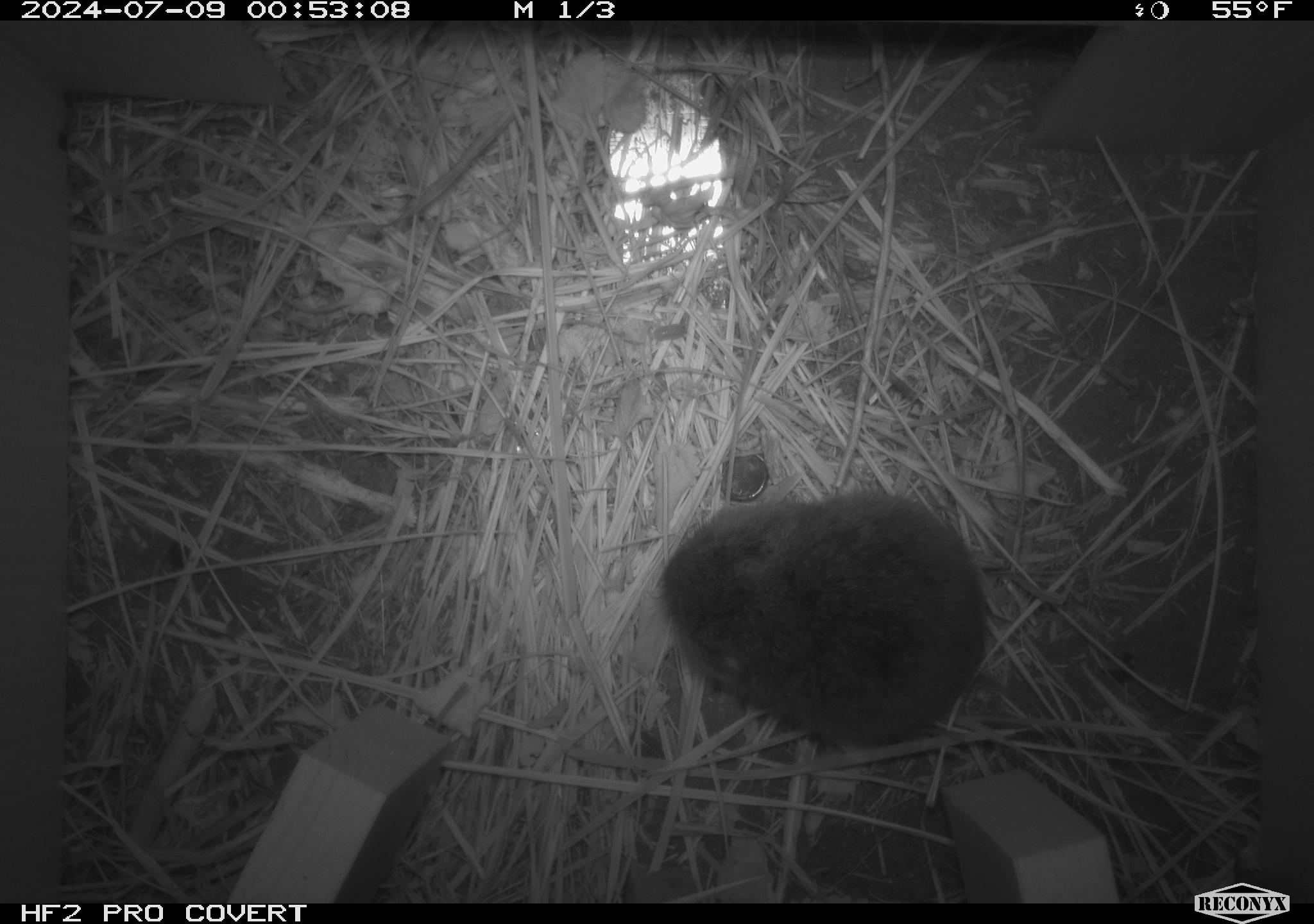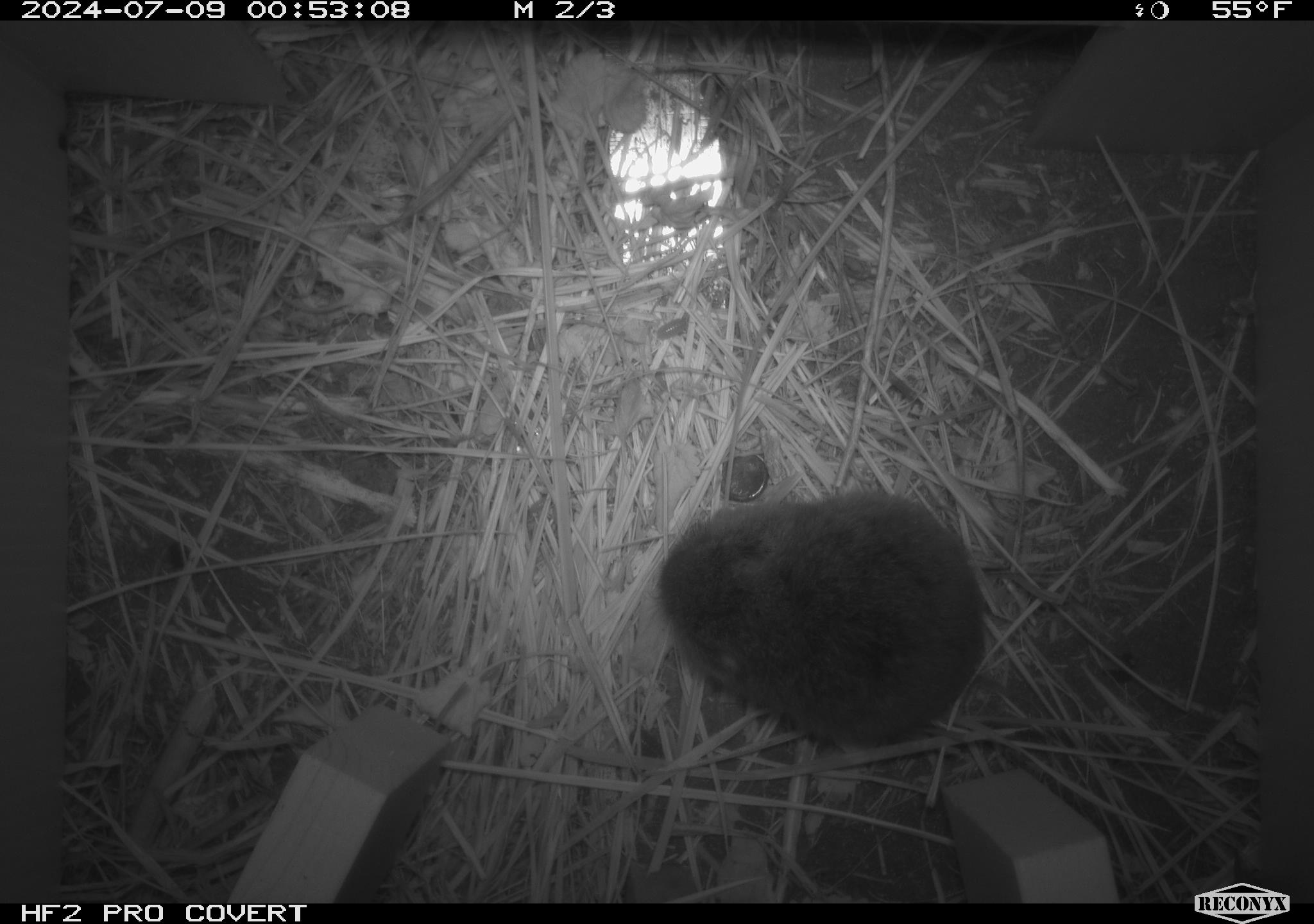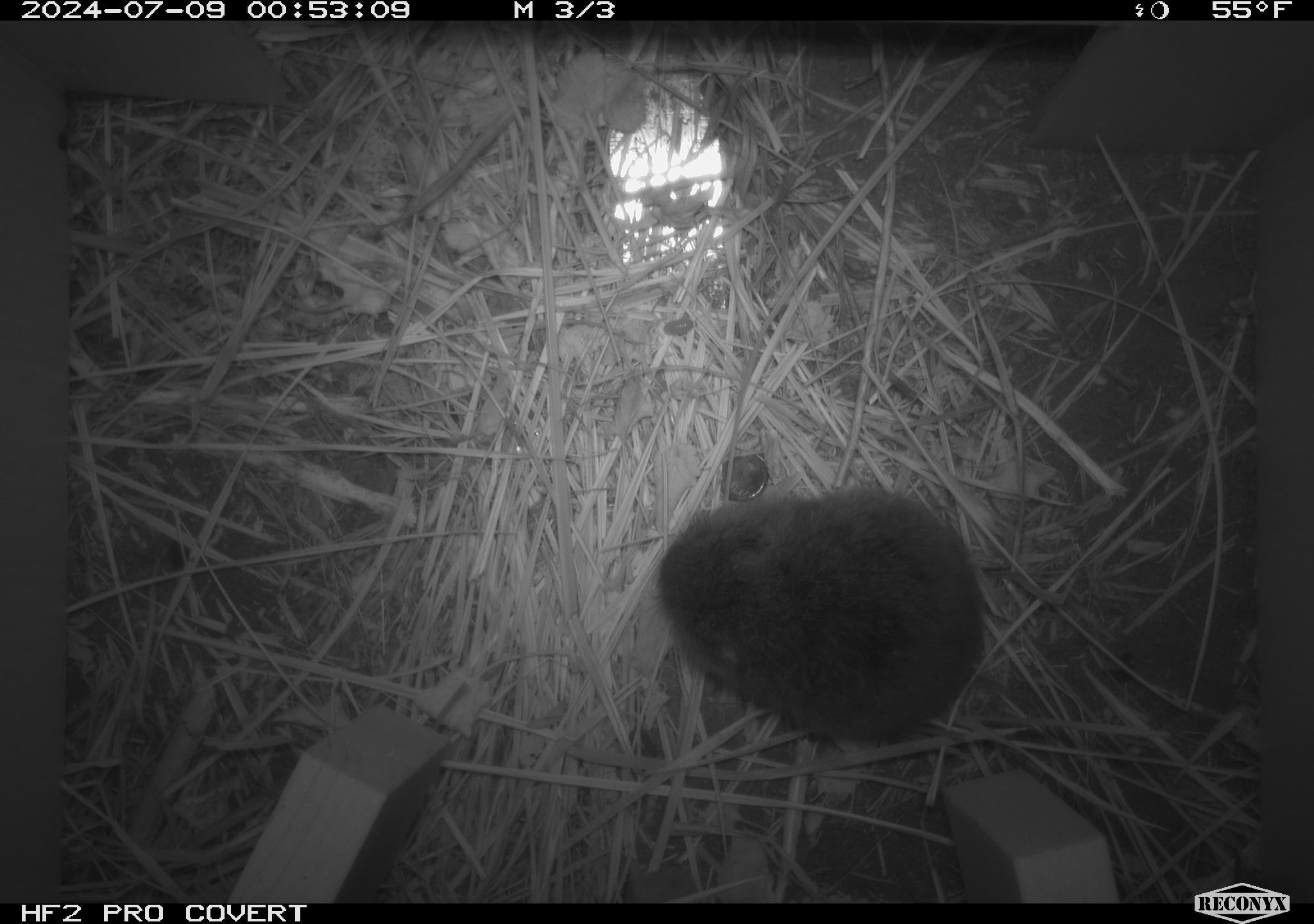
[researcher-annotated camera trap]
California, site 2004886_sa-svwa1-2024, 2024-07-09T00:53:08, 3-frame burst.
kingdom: Animalia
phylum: Chordata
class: Mammalia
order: Rodentia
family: Cricetidae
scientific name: Arvicolinae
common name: voles, lemmings, and muskrats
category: arvicolinae subfamily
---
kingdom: Animalia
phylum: Arthropoda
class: Malacostraca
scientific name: Malacostraca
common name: amphipods, crabs, isopods, krill, lobsters and shrimps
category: malacostracan